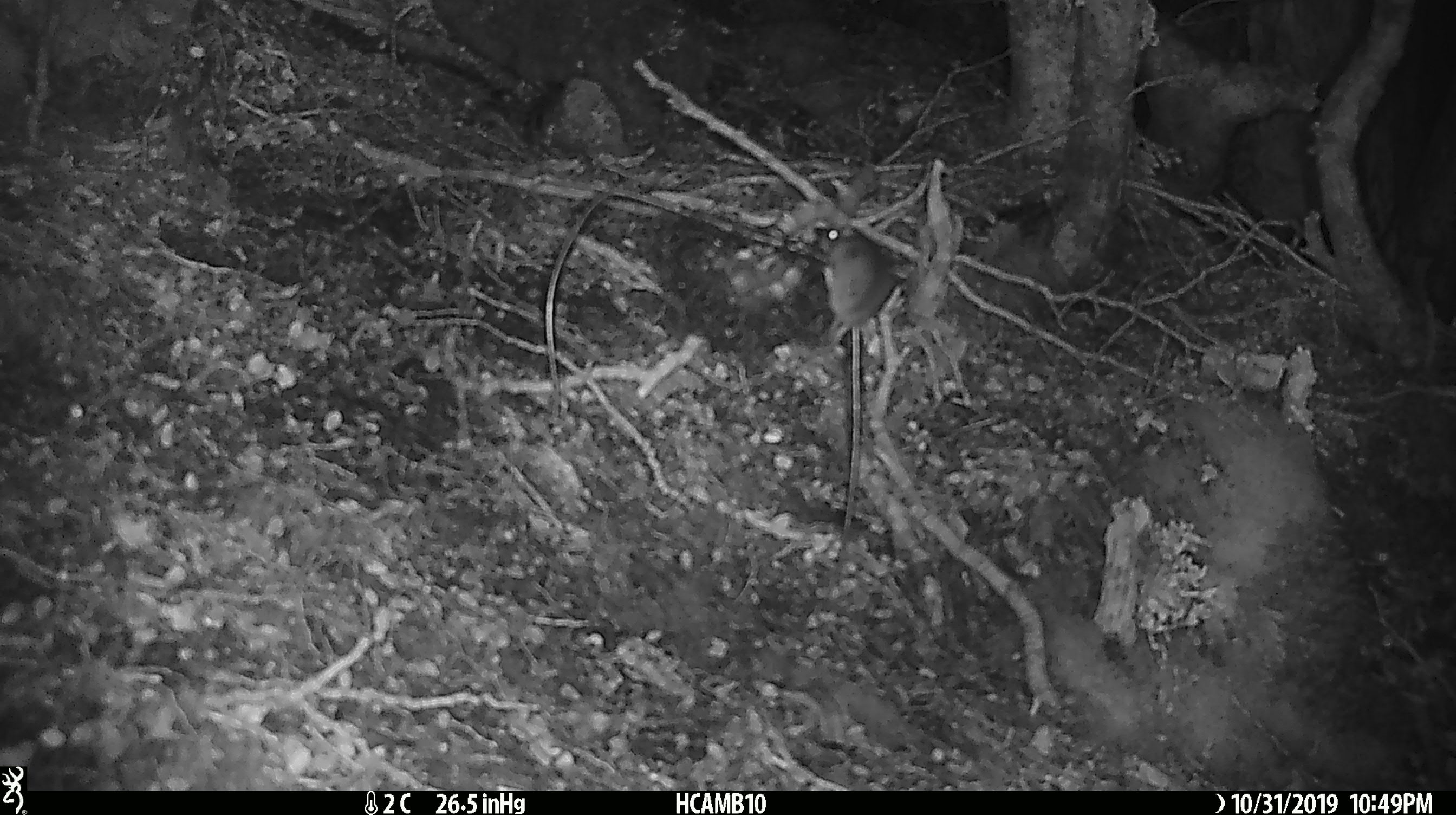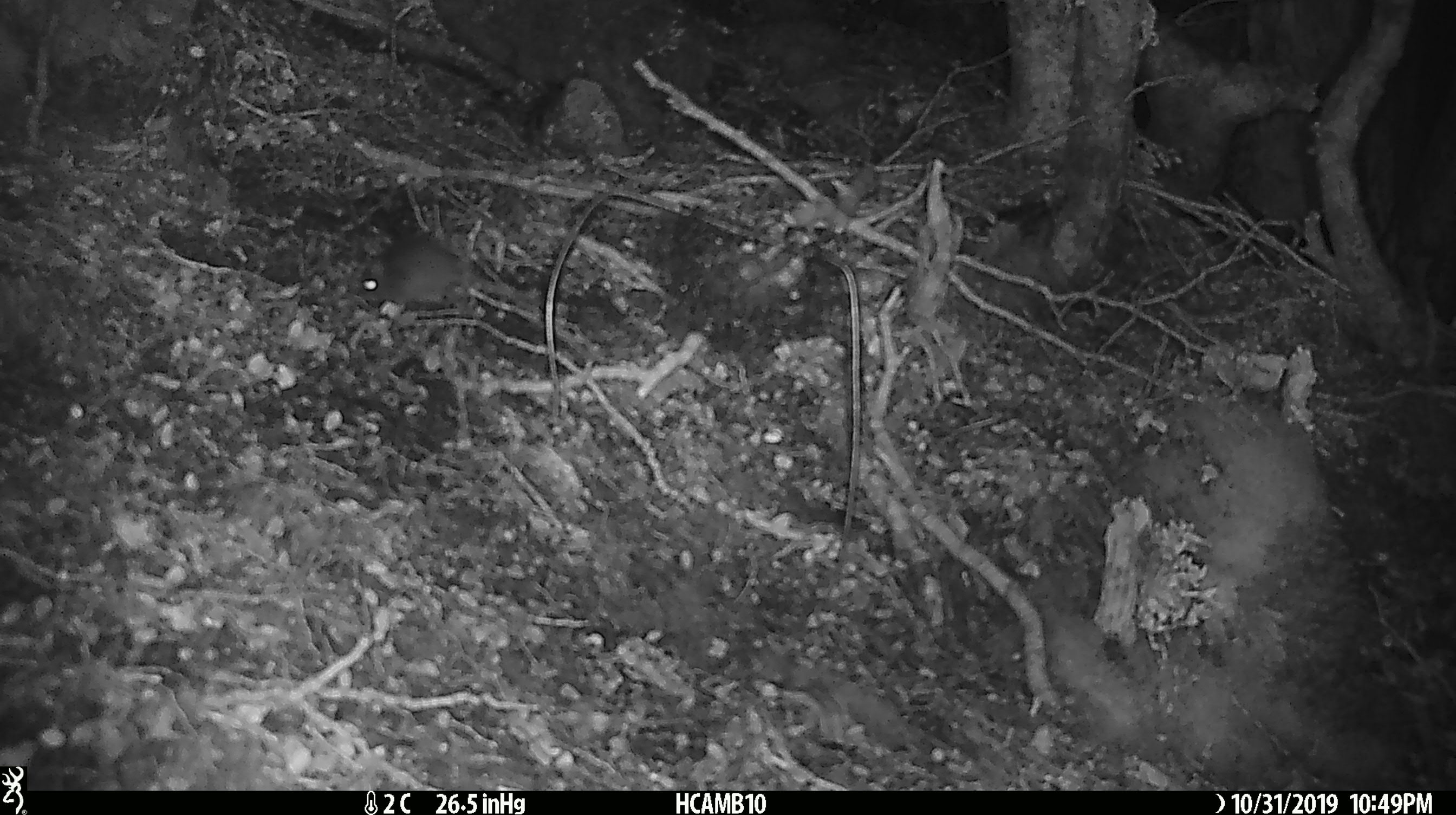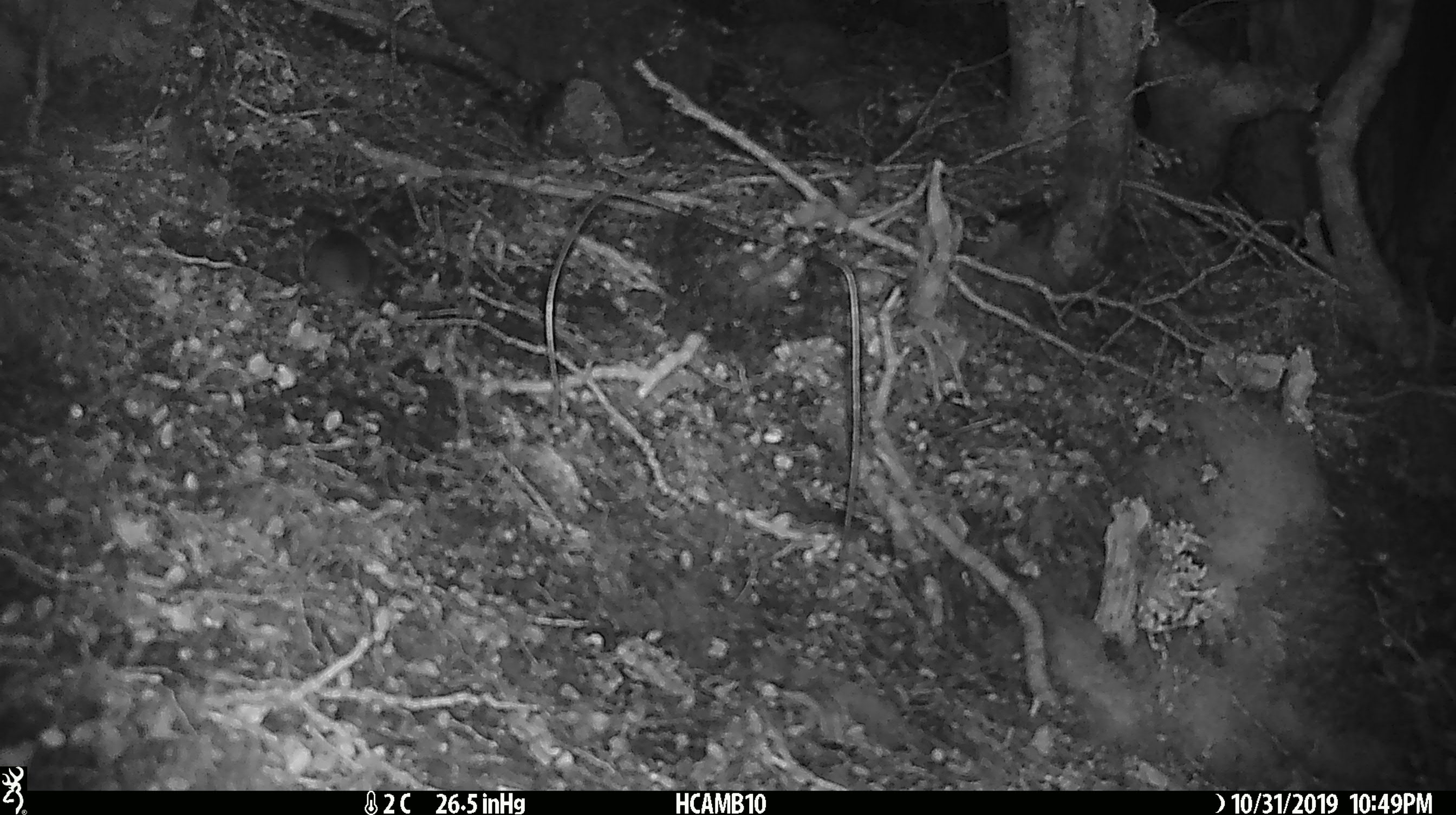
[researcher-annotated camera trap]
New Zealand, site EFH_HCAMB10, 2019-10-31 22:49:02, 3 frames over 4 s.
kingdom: Animalia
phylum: Chordata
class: Mammalia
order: Rodentia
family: Muridae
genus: Mus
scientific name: Mus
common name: mouse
Mouse (Mus).